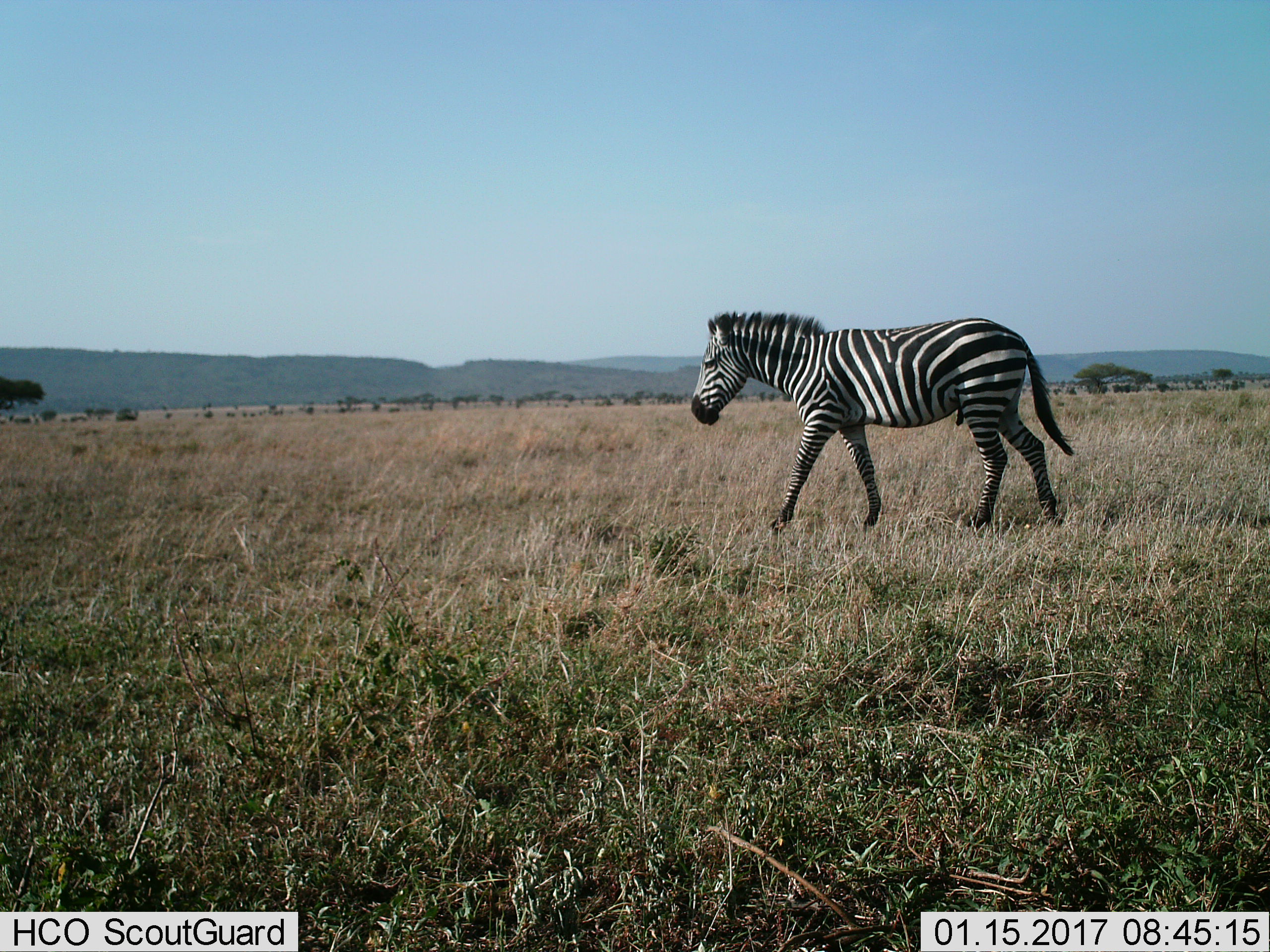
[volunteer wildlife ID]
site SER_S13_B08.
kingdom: Animalia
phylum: Chordata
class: Mammalia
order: Perissodactyla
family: Equidae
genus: Equus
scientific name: Equus quagga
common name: plains zebra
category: zebraplains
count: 1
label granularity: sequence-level